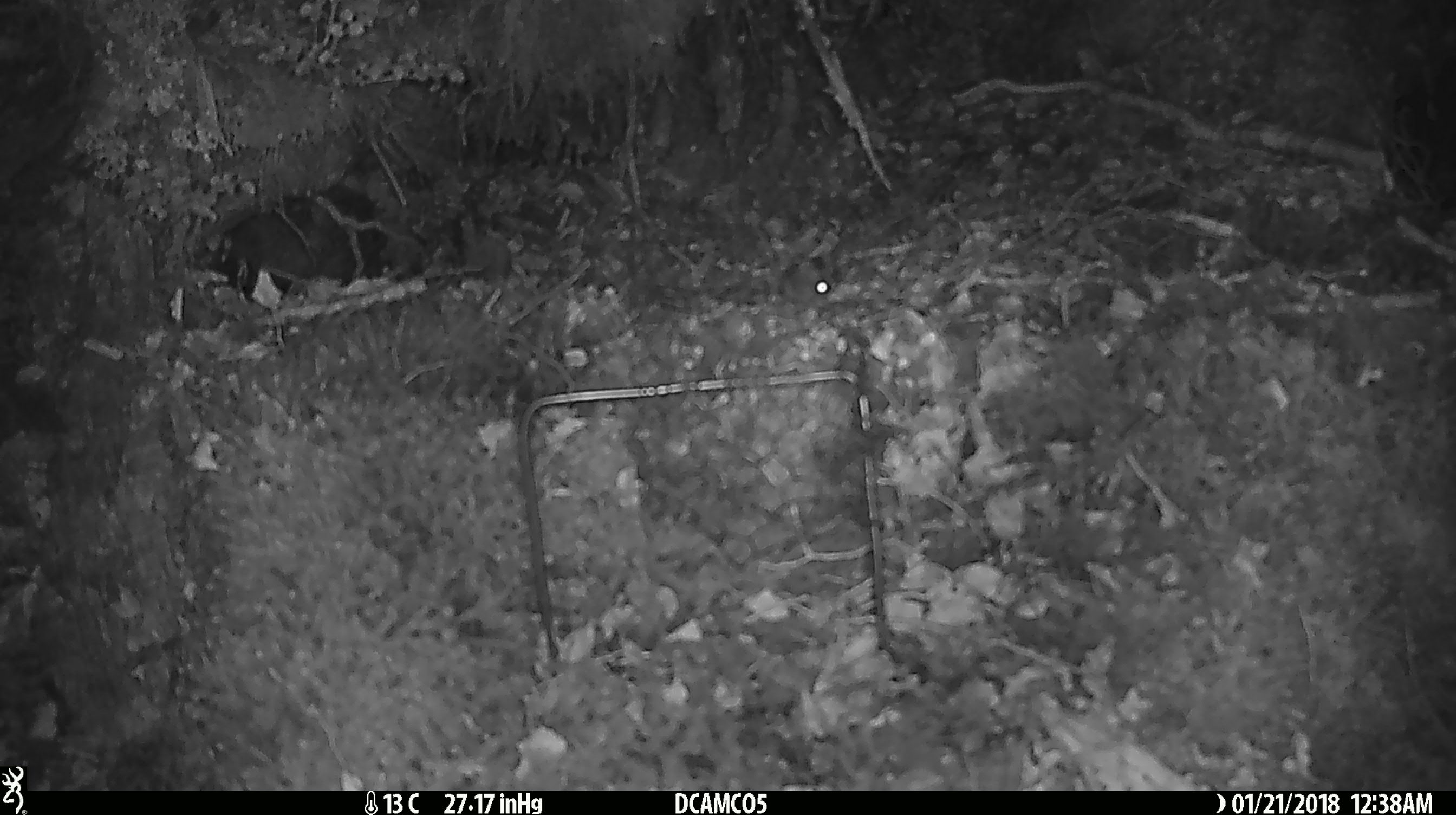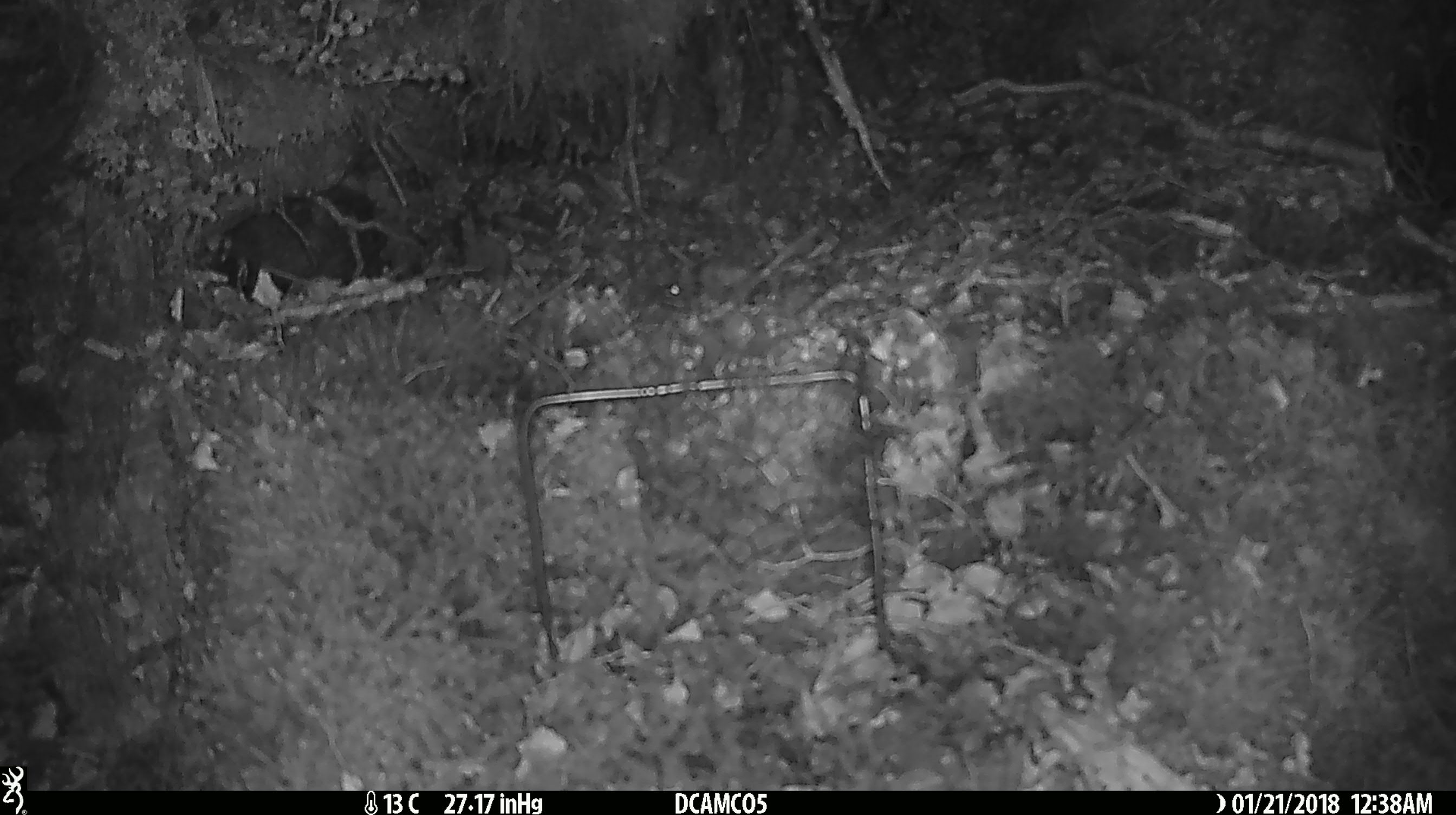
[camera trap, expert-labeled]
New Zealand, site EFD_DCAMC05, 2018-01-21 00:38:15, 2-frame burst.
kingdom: Animalia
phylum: Chordata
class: Mammalia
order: Rodentia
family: Muridae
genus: Mus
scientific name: Mus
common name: mouse